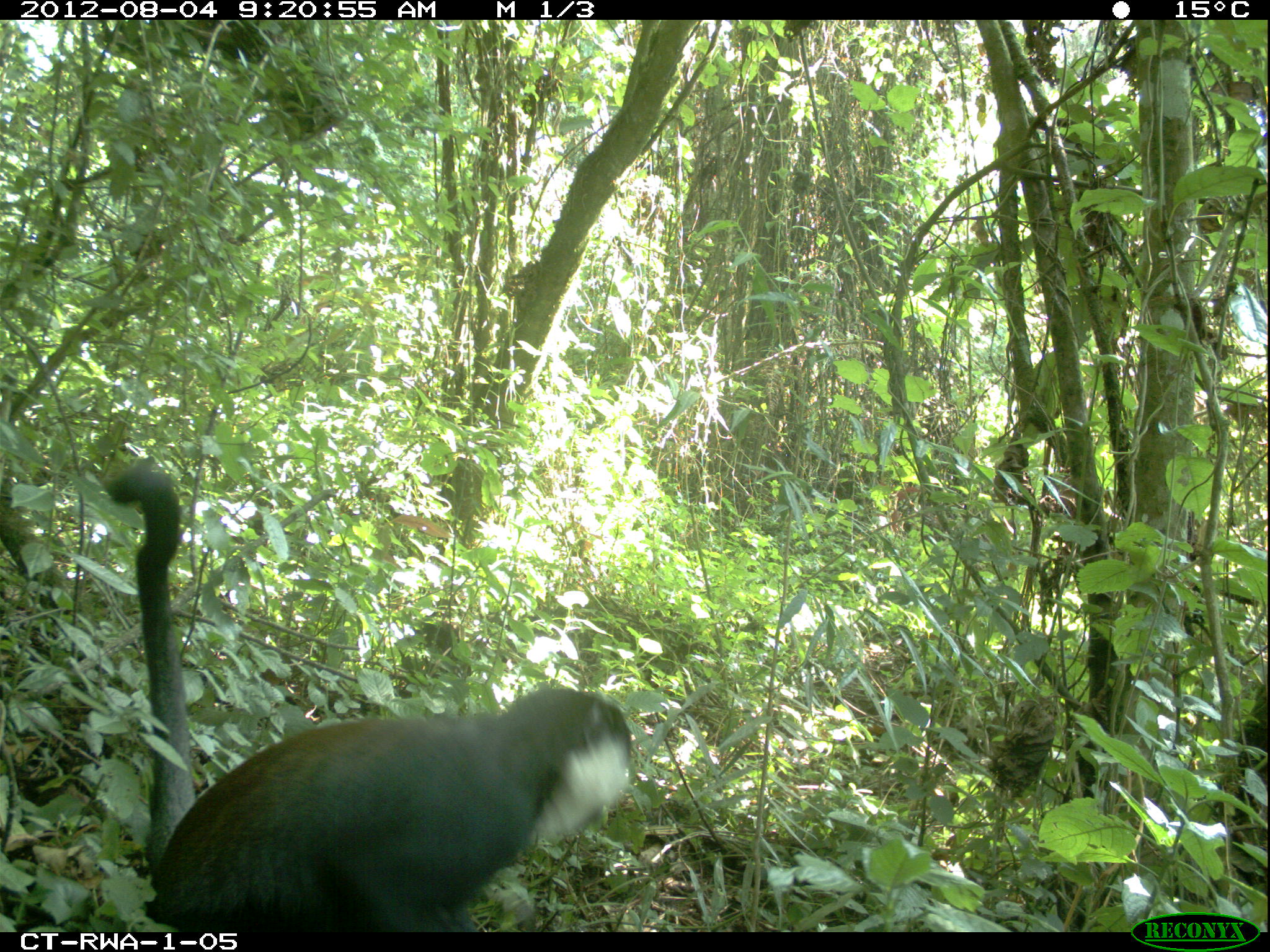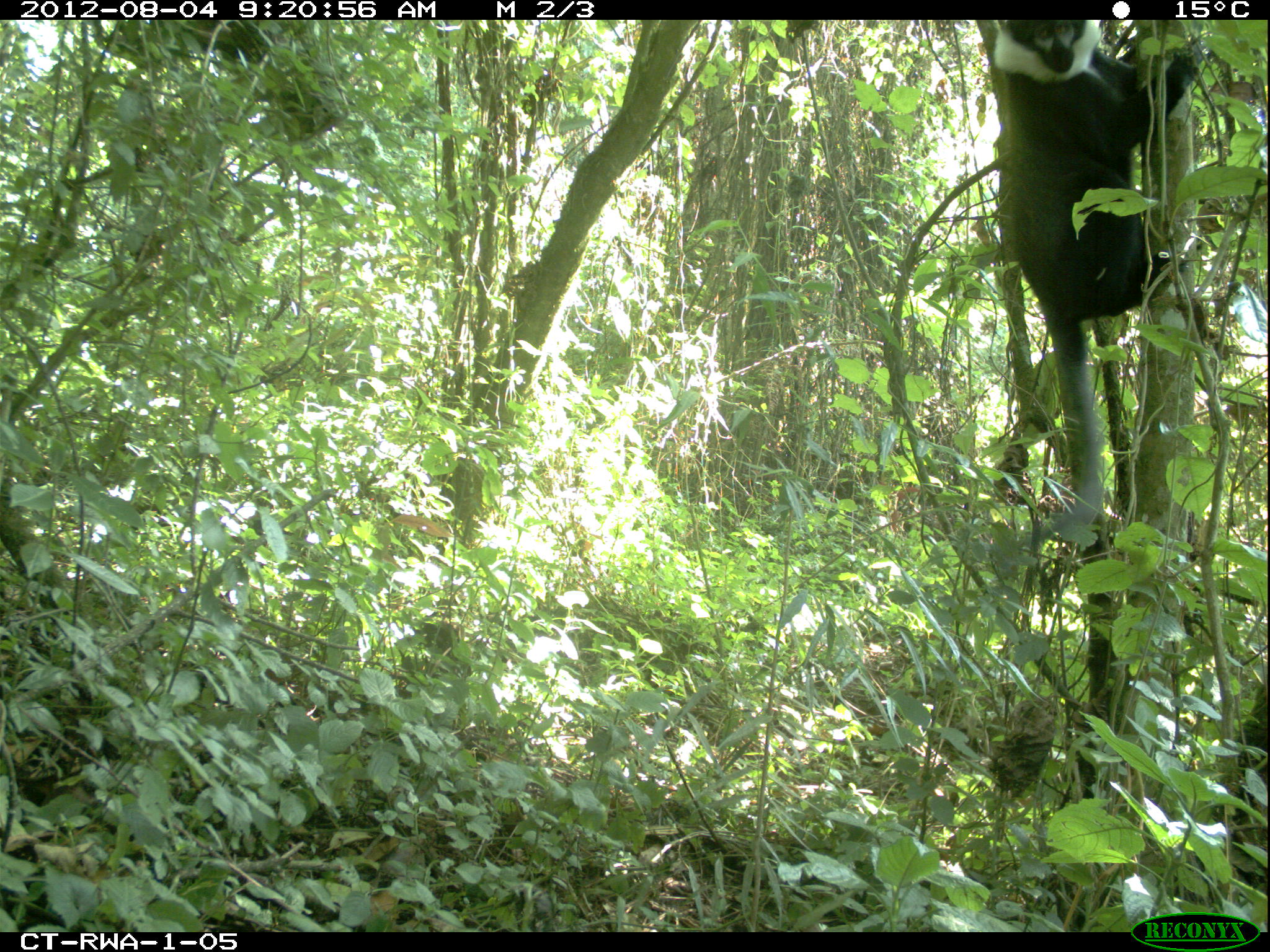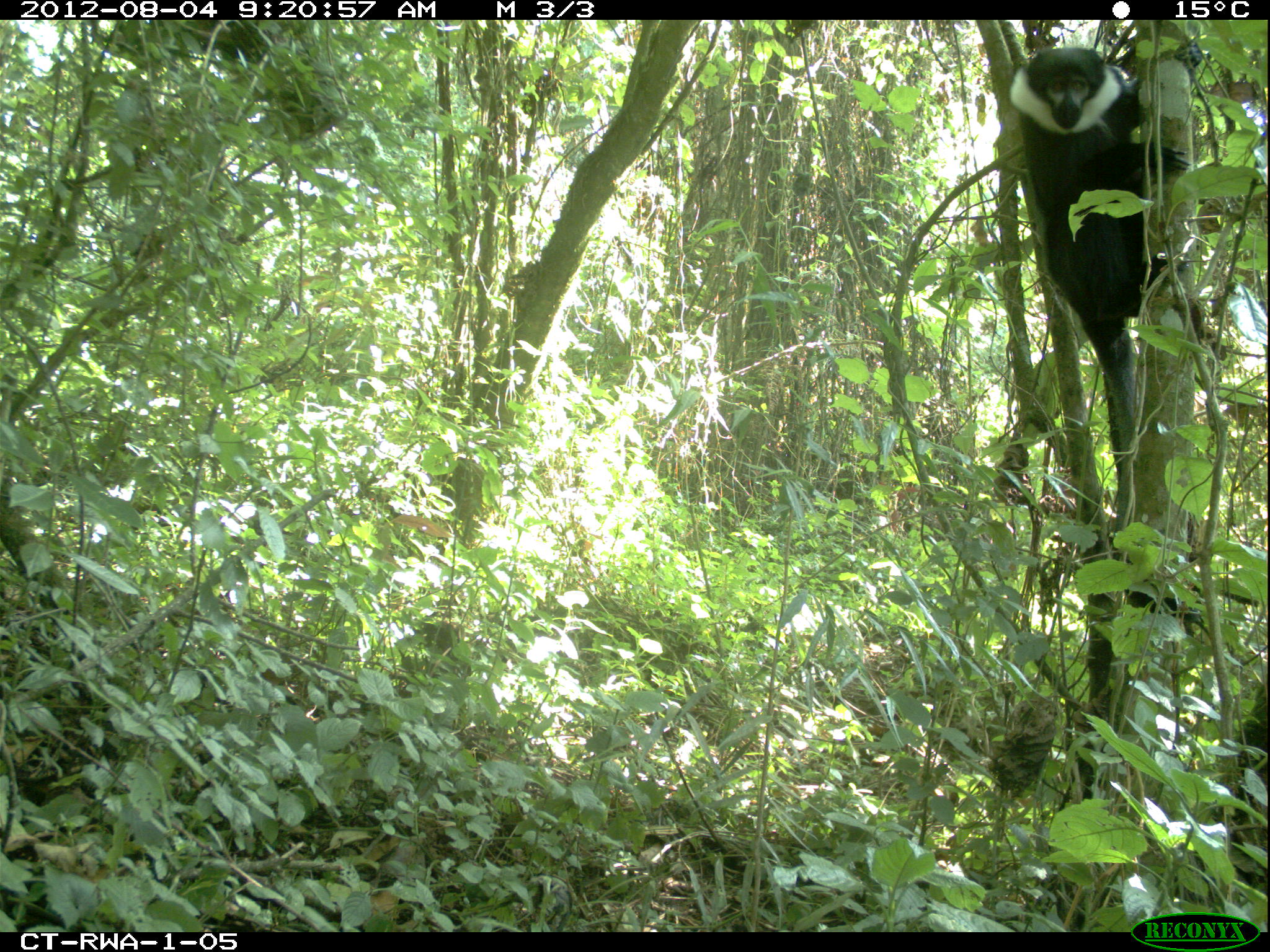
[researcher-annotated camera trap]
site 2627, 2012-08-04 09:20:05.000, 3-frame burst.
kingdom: Animalia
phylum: Chordata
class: Mammalia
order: Primates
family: Cercopithecidae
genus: Allochrocebus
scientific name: Allochrocebus lhoesti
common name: l'hoest's monkey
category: cercopithecus lhoesti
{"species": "cercopithecus lhoesti (l'hoest's monkey) (Allochrocebus lhoesti)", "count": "1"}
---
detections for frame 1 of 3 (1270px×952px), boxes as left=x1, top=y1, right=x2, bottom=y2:
cercopithecus lhoesti: left=104, top=460, right=634, bottom=931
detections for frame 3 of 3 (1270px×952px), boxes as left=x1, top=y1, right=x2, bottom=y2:
cercopithecus lhoesti: left=992, top=39, right=1197, bottom=519